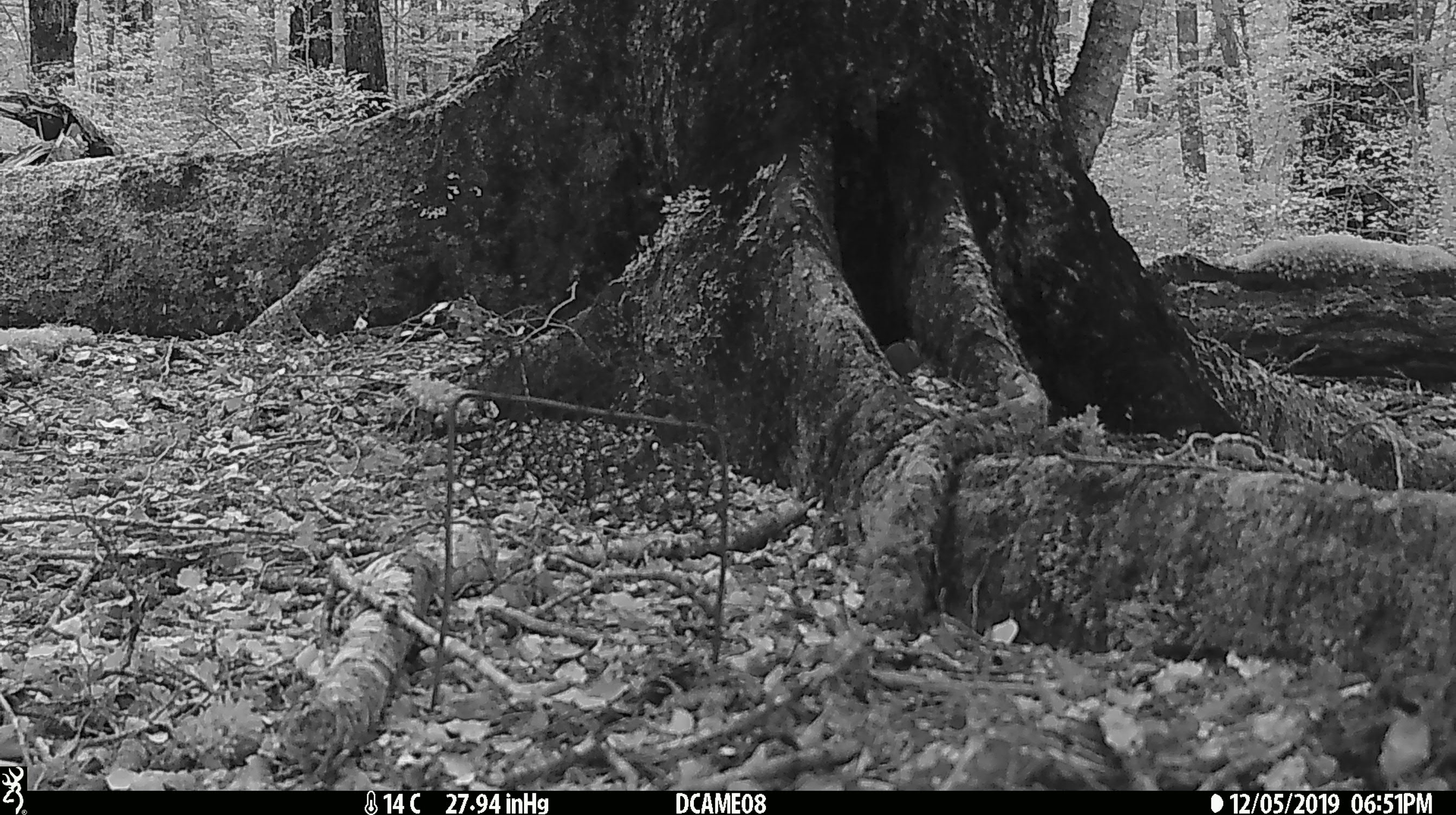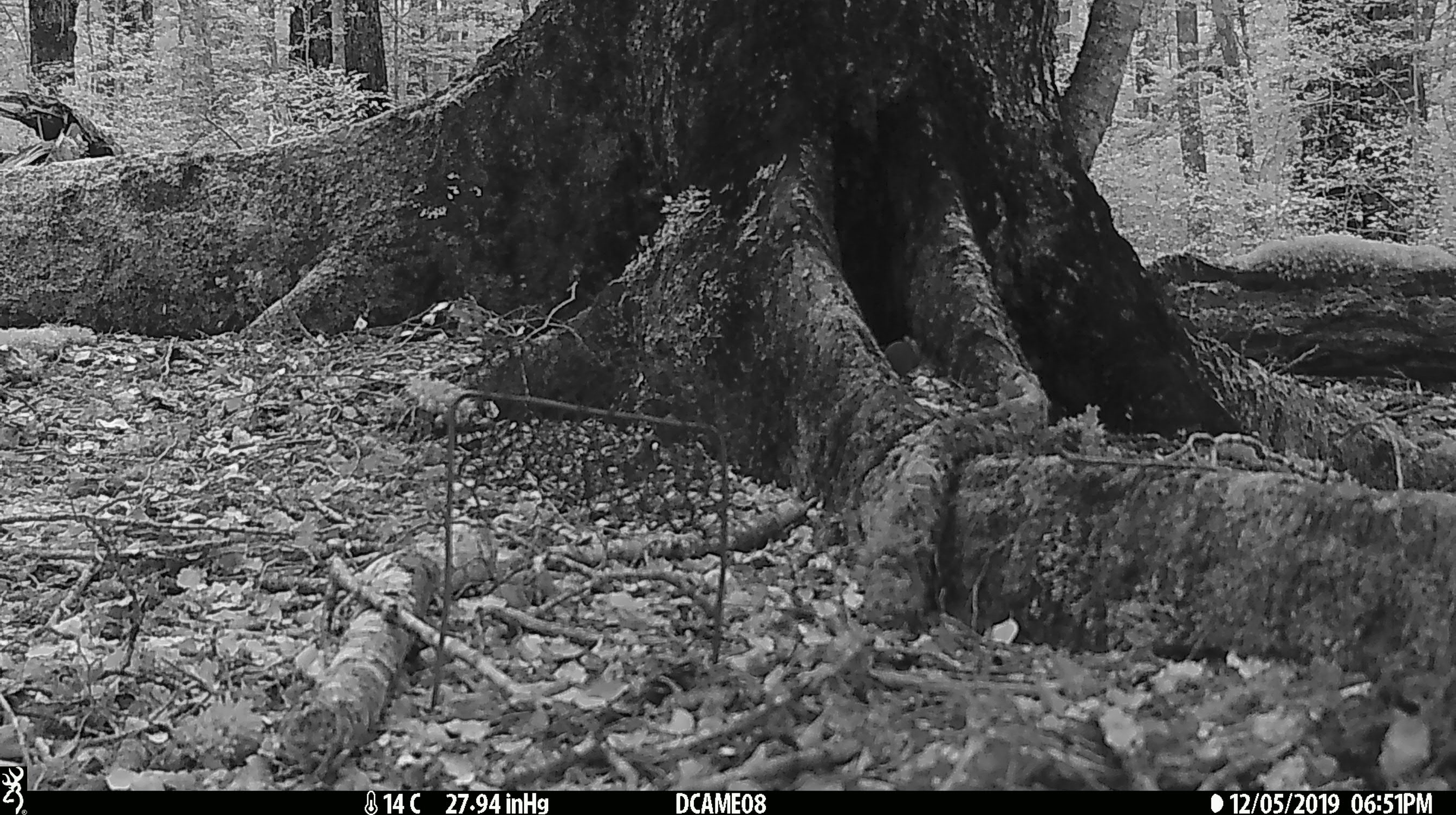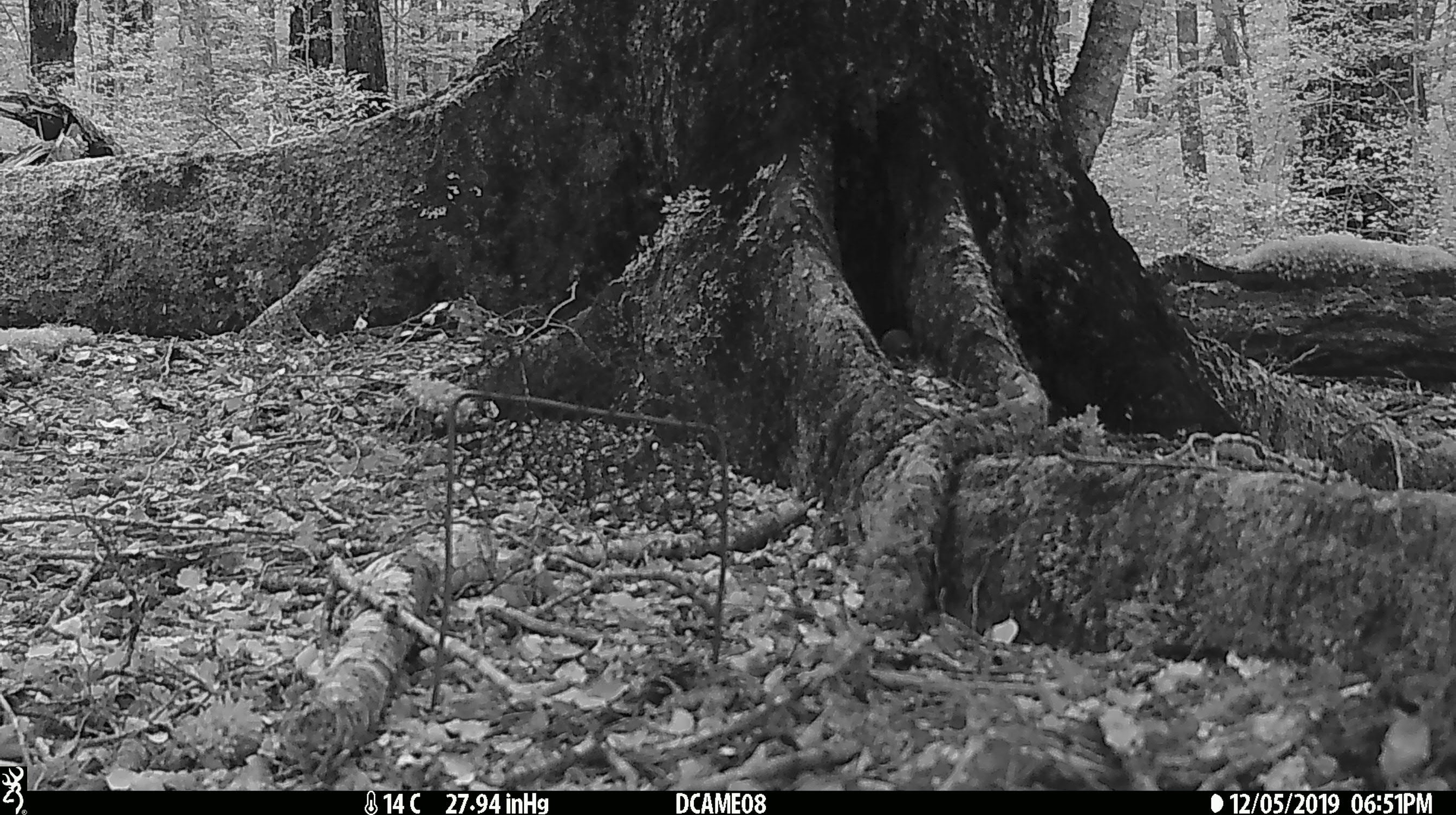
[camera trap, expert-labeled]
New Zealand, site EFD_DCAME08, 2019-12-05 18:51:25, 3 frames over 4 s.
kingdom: Animalia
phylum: Chordata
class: Mammalia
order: Rodentia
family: Muridae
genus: Mus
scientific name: Mus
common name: mouse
Mouse (Mus).